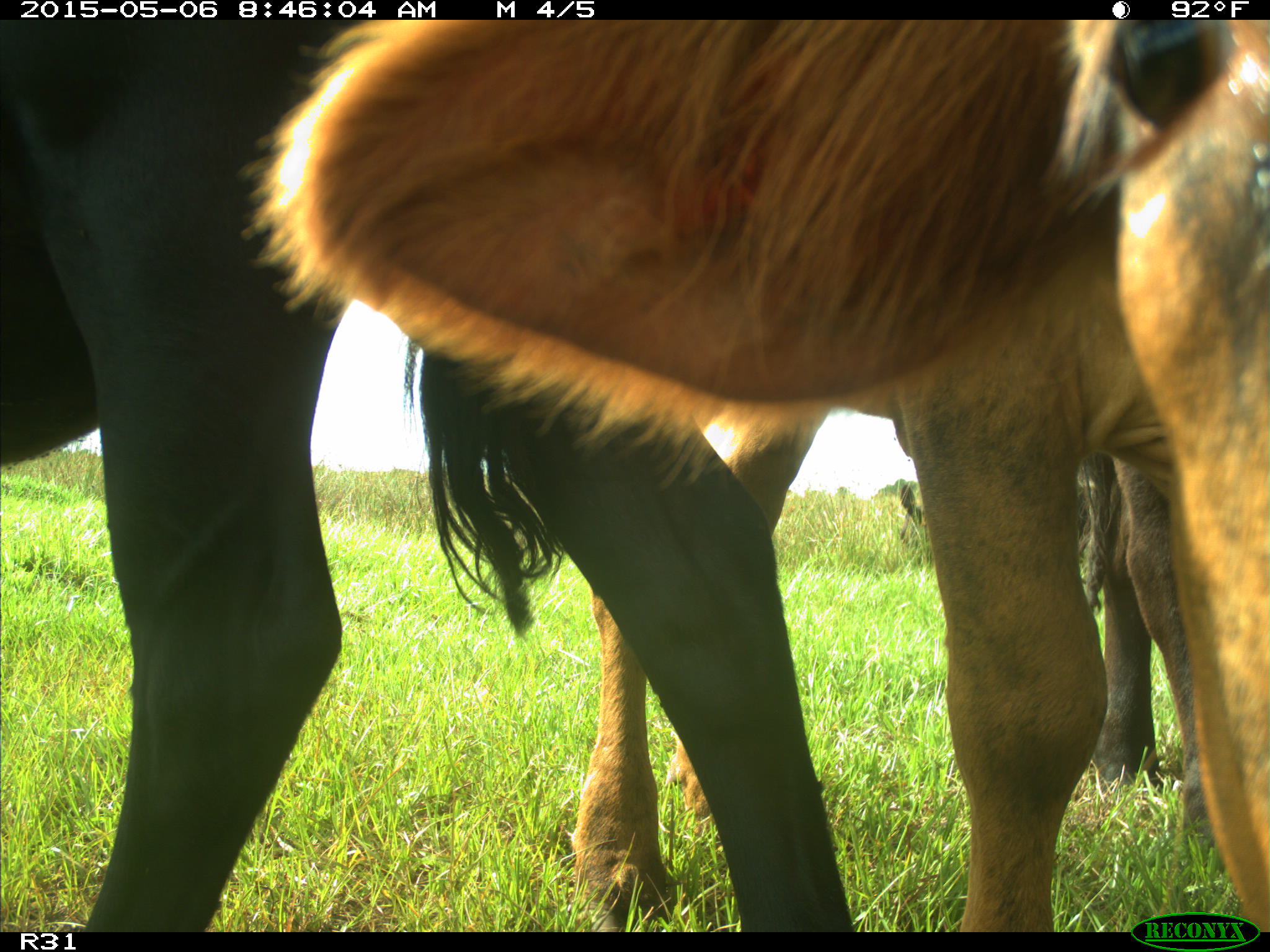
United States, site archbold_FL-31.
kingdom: Animalia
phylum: Chordata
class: Mammalia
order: Artiodactyla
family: Bovidae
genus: Bos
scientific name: Bos taurus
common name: domestic cow